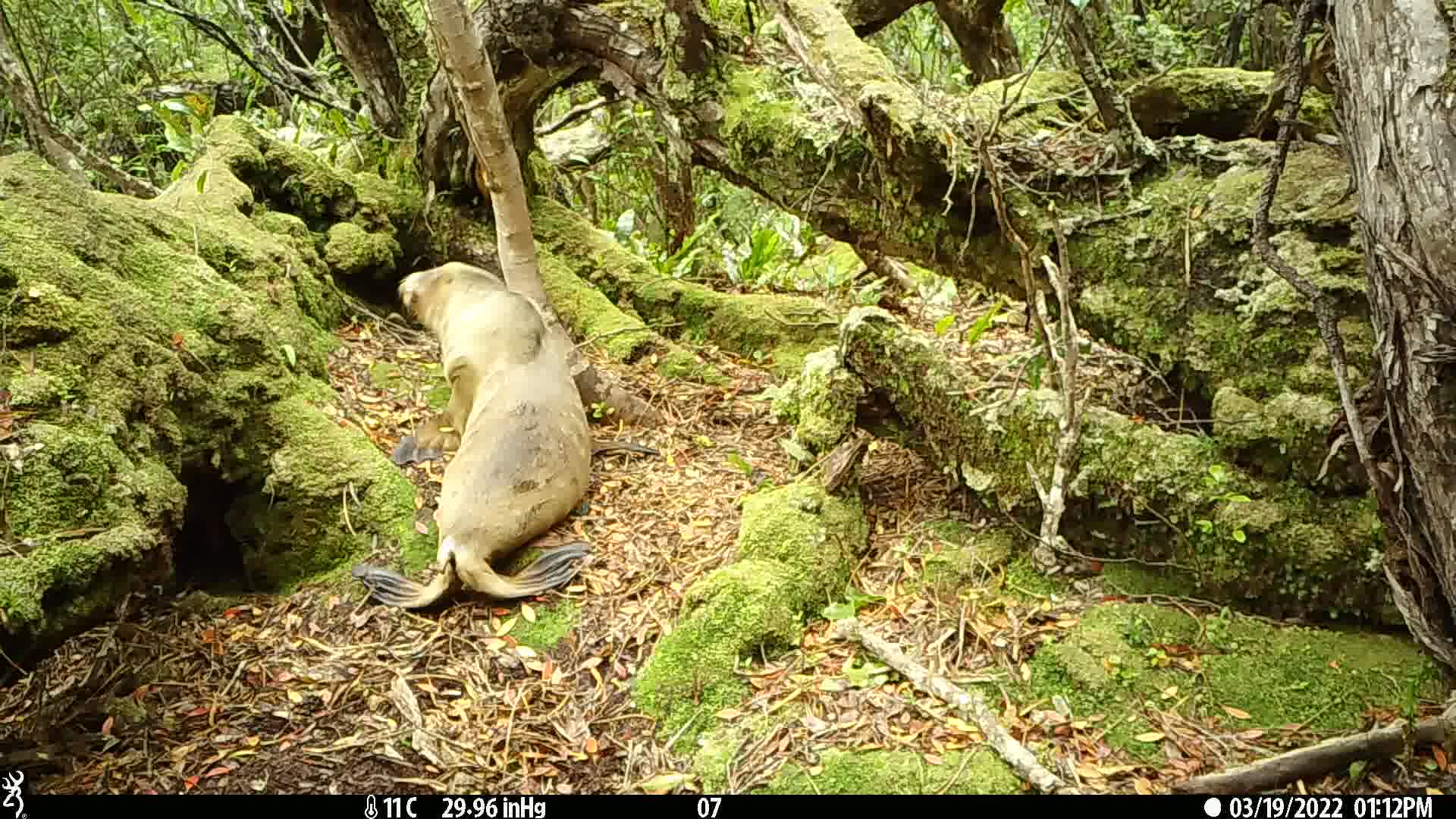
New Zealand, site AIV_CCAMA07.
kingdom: Animalia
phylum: Chordata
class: Mammalia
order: Carnivora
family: Otariidae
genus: Phocarctos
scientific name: Phocarctos hookeri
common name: new zealand sea lion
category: sealion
Sealion (new zealand sea lion) (Phocarctos hookeri).